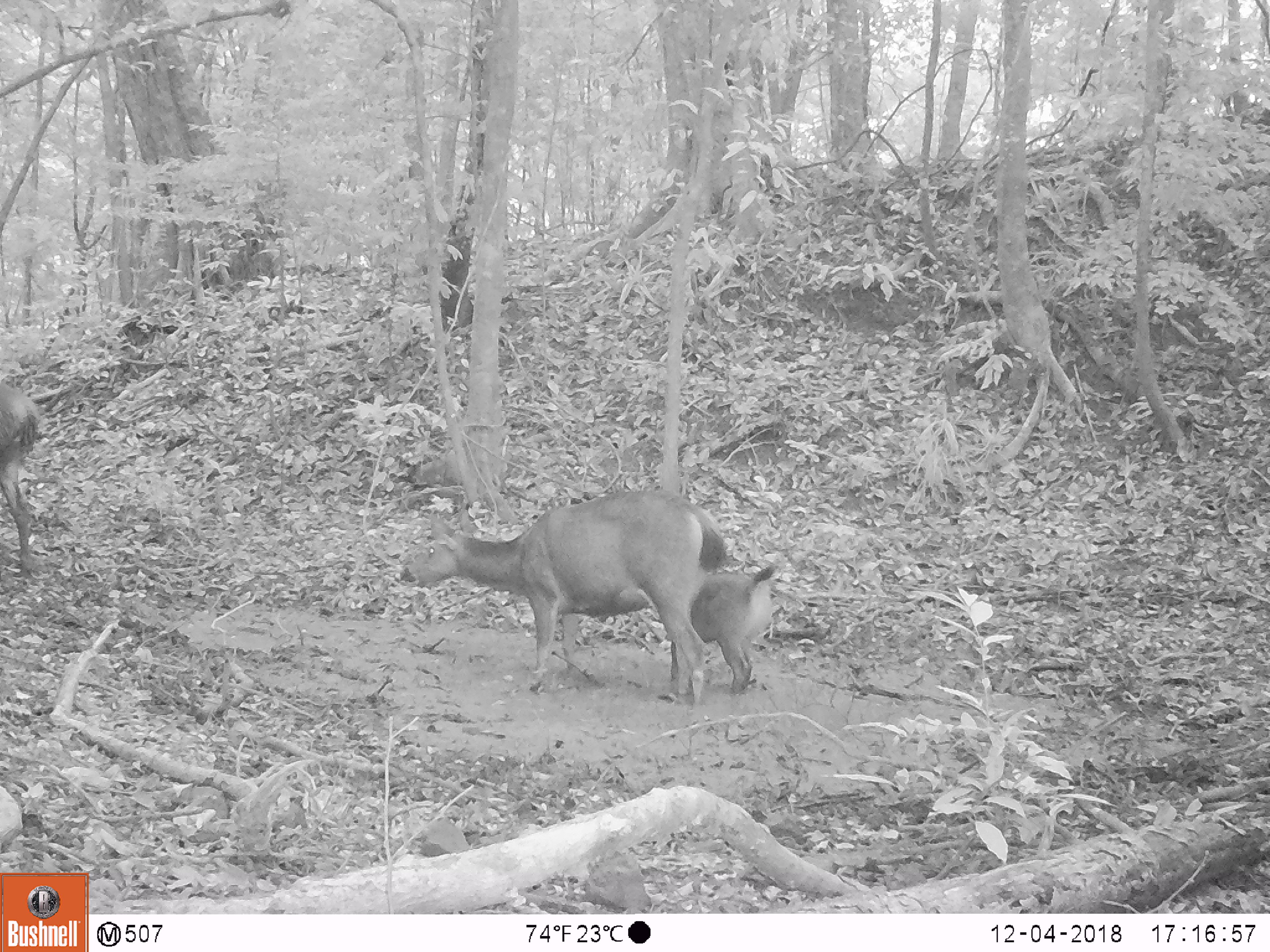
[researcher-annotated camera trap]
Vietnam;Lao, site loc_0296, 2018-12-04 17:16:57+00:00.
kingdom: Animalia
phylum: Chordata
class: Mammalia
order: Artiodactyla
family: Cervidae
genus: Rusa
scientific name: Rusa unicolor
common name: sambar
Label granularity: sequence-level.